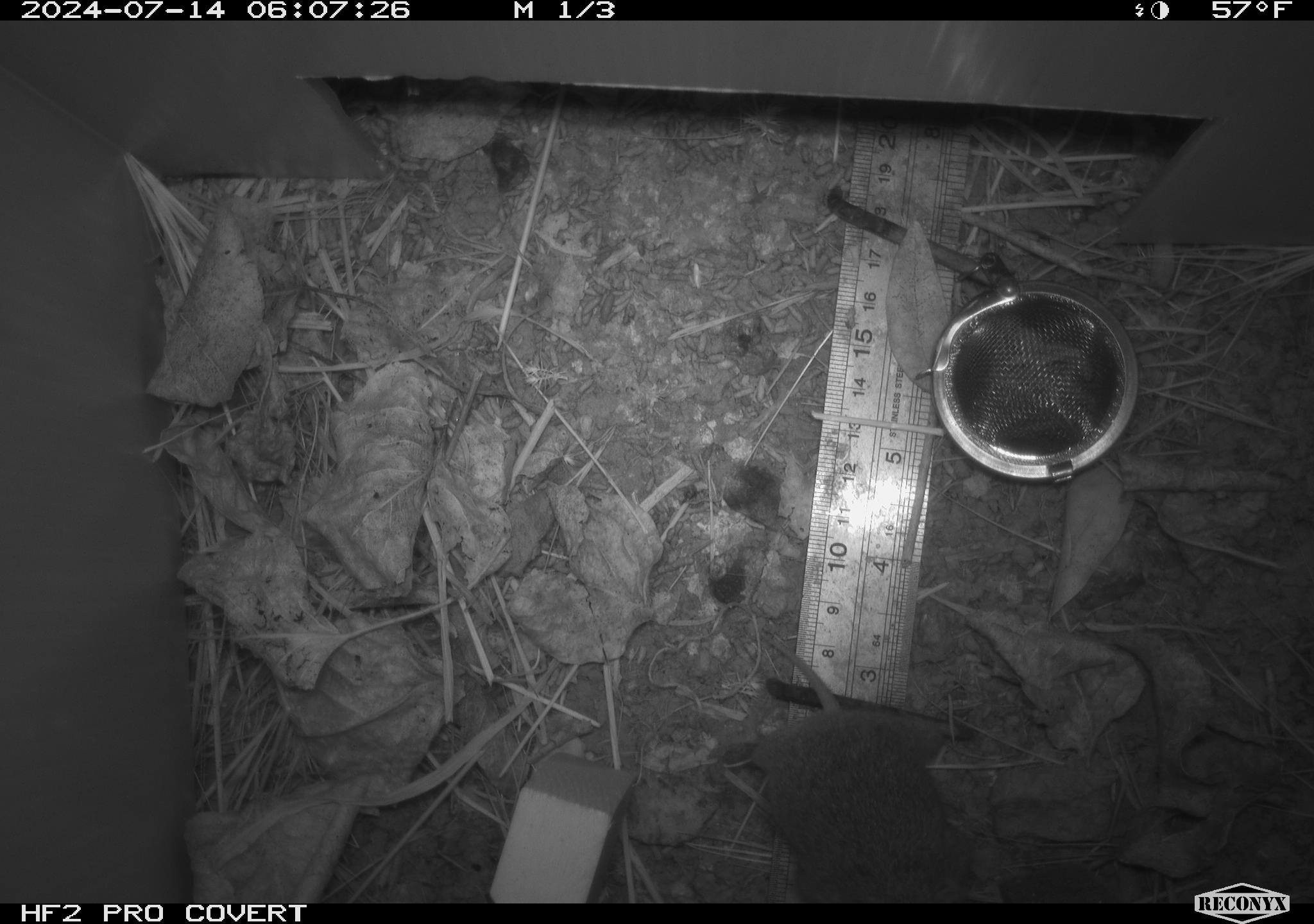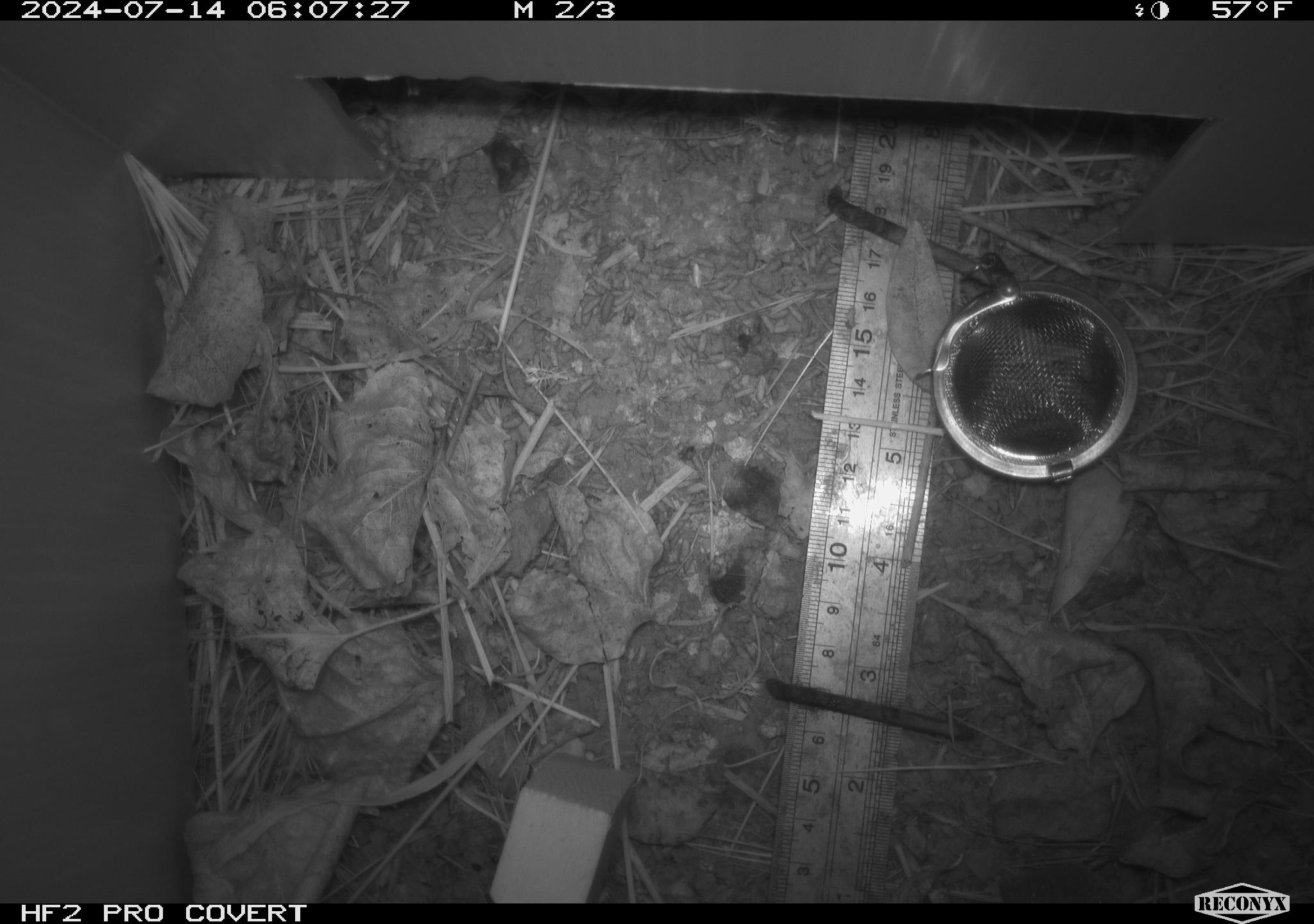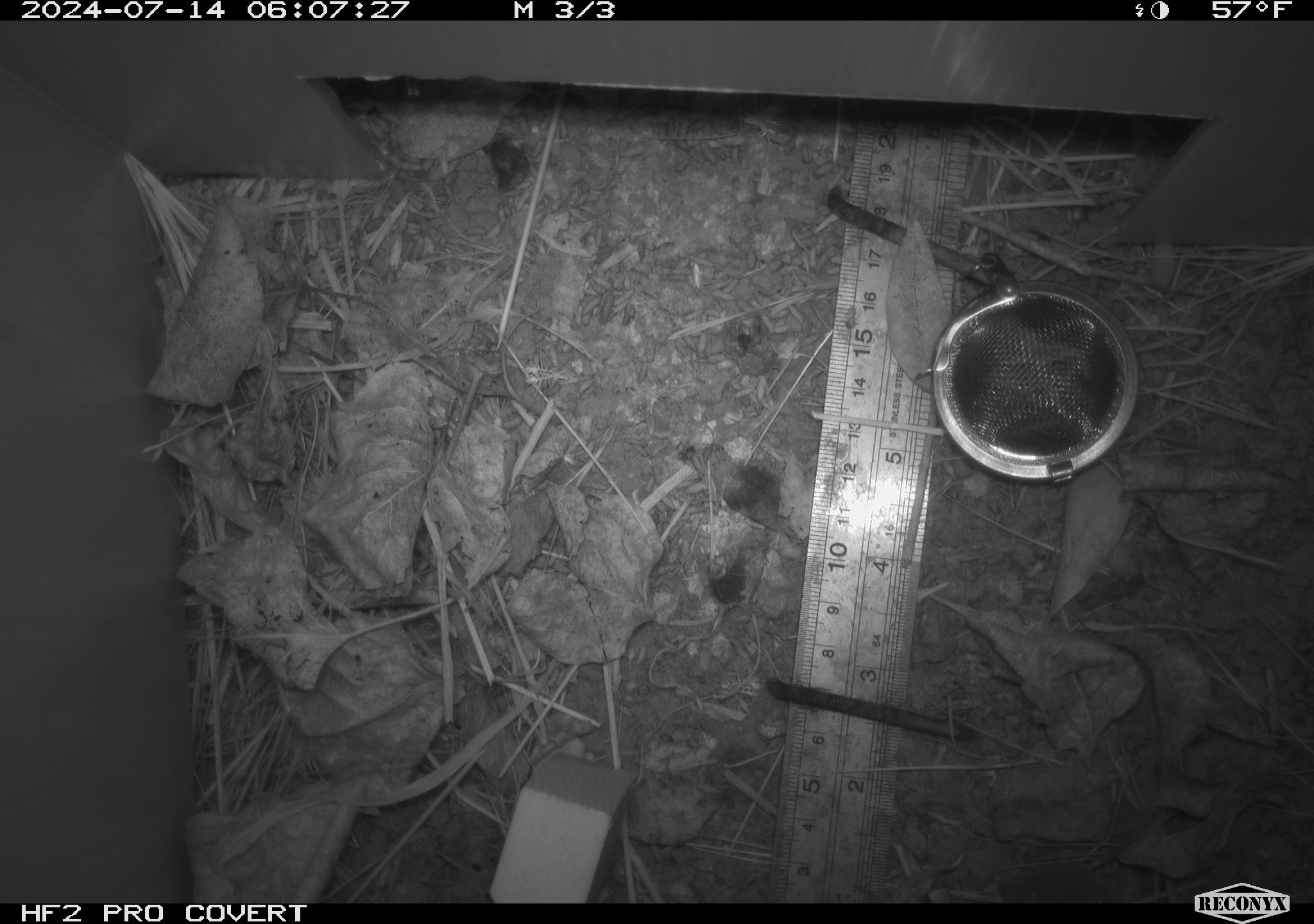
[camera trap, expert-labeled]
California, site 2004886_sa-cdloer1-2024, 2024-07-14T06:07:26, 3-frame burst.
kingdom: Animalia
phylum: Chordata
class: Mammalia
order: Rodentia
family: Cricetidae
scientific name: Arvicolinae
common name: voles, lemmings, and muskrats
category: arvicolinae subfamily